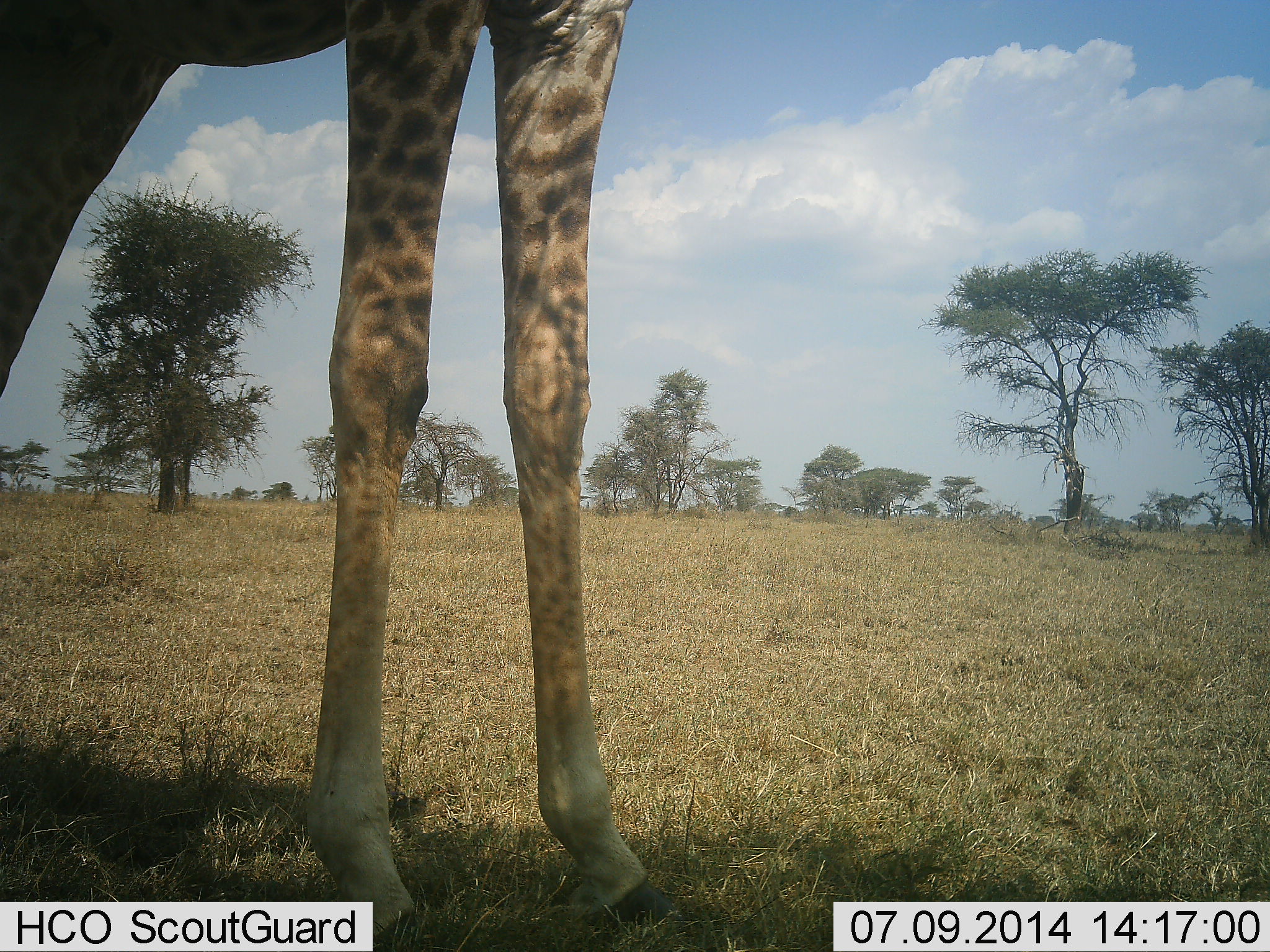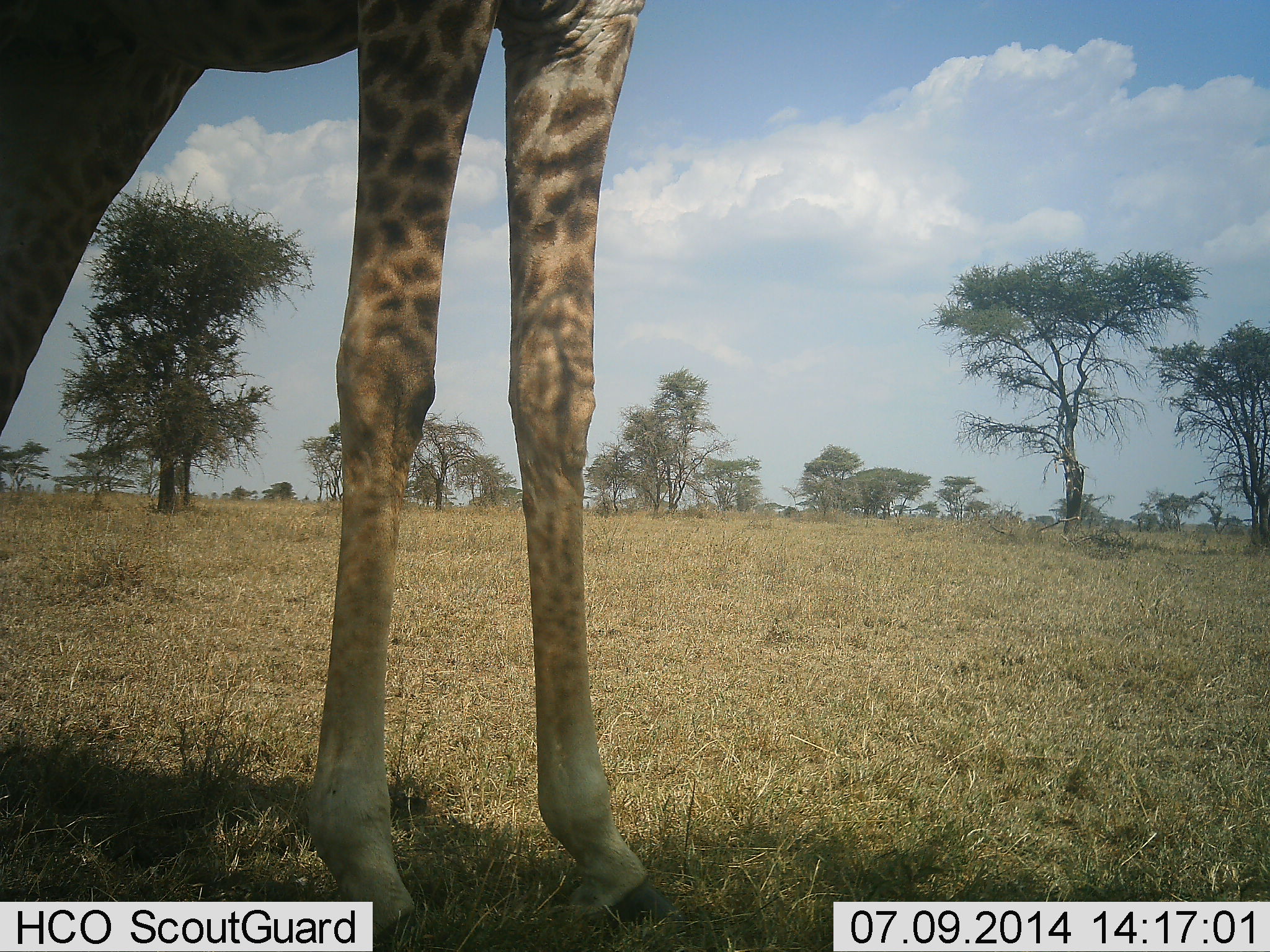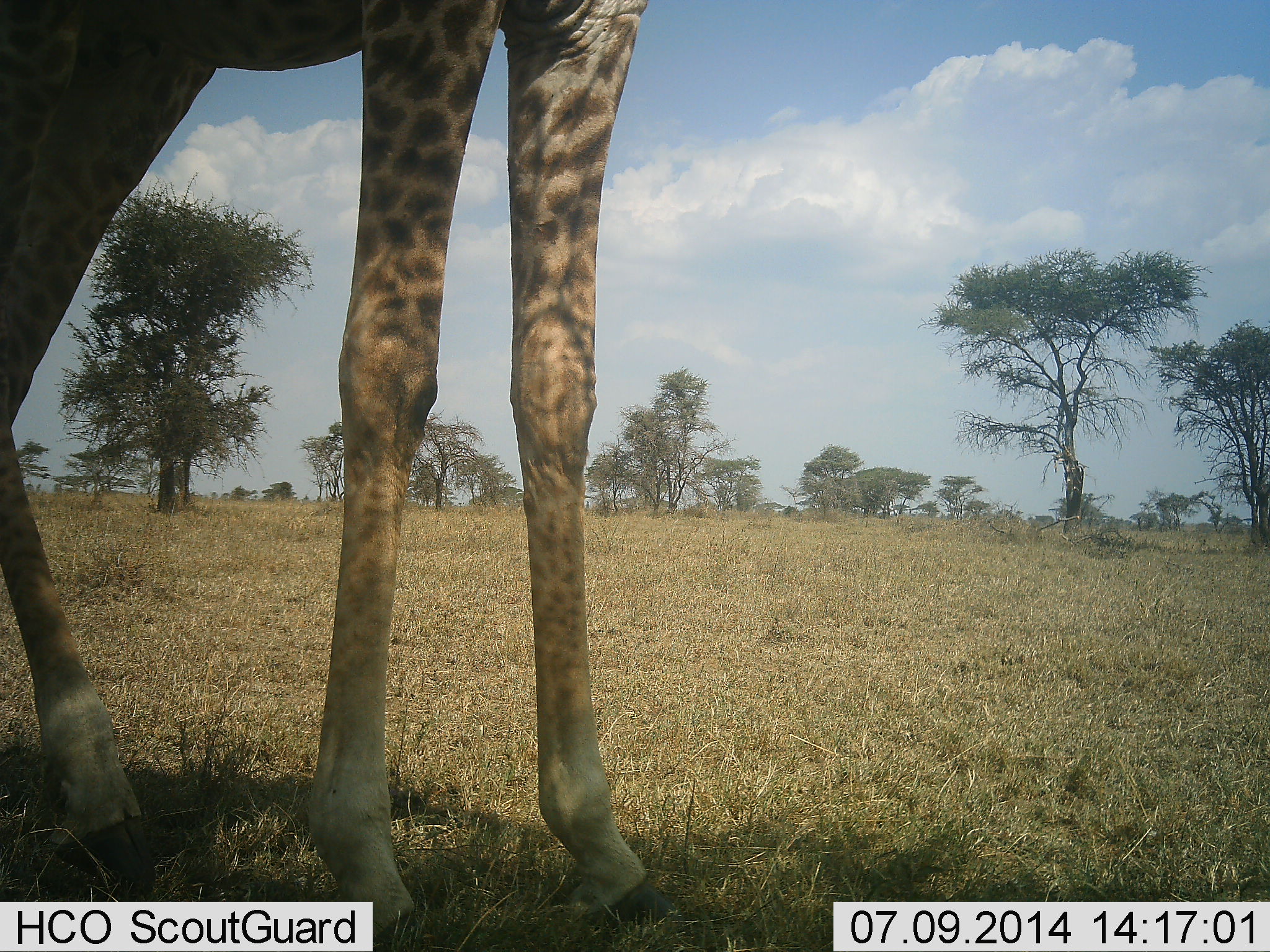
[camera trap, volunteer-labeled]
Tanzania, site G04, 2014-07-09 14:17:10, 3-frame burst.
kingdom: Animalia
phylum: Chordata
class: Mammalia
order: Artiodactyla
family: Giraffidae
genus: Giraffa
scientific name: Giraffa camelopardalis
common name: giraffe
Giraffe (Giraffa camelopardalis), count 1. Behavior (volunteer vote fractions): standing 70%, resting 20%, moving 10%, interacting 0%. Young present (vote fraction): 0%. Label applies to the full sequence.